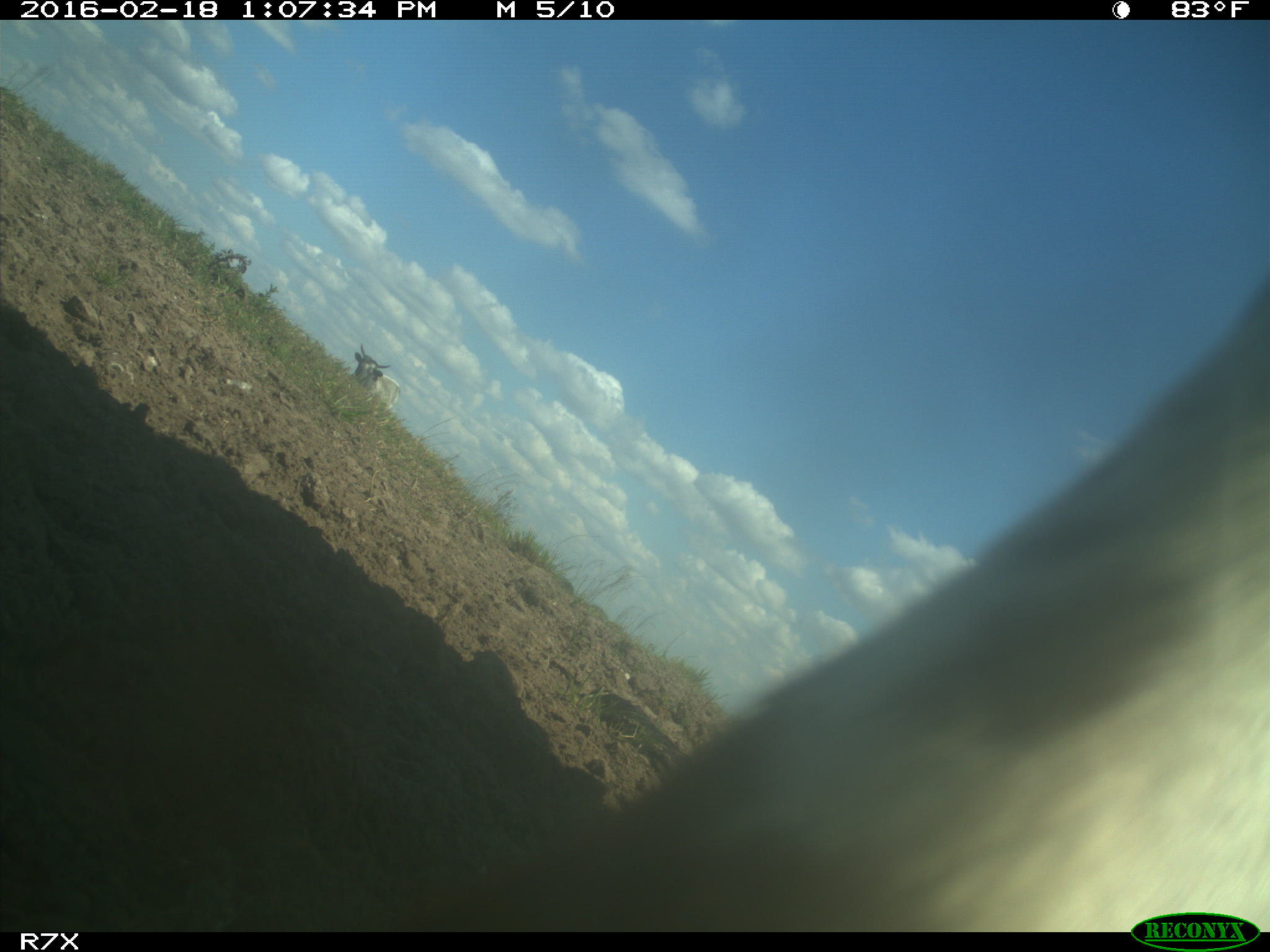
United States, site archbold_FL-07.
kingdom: Animalia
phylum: Chordata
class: Mammalia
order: Artiodactyla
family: Bovidae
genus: Bos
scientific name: Bos taurus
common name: domestic cow